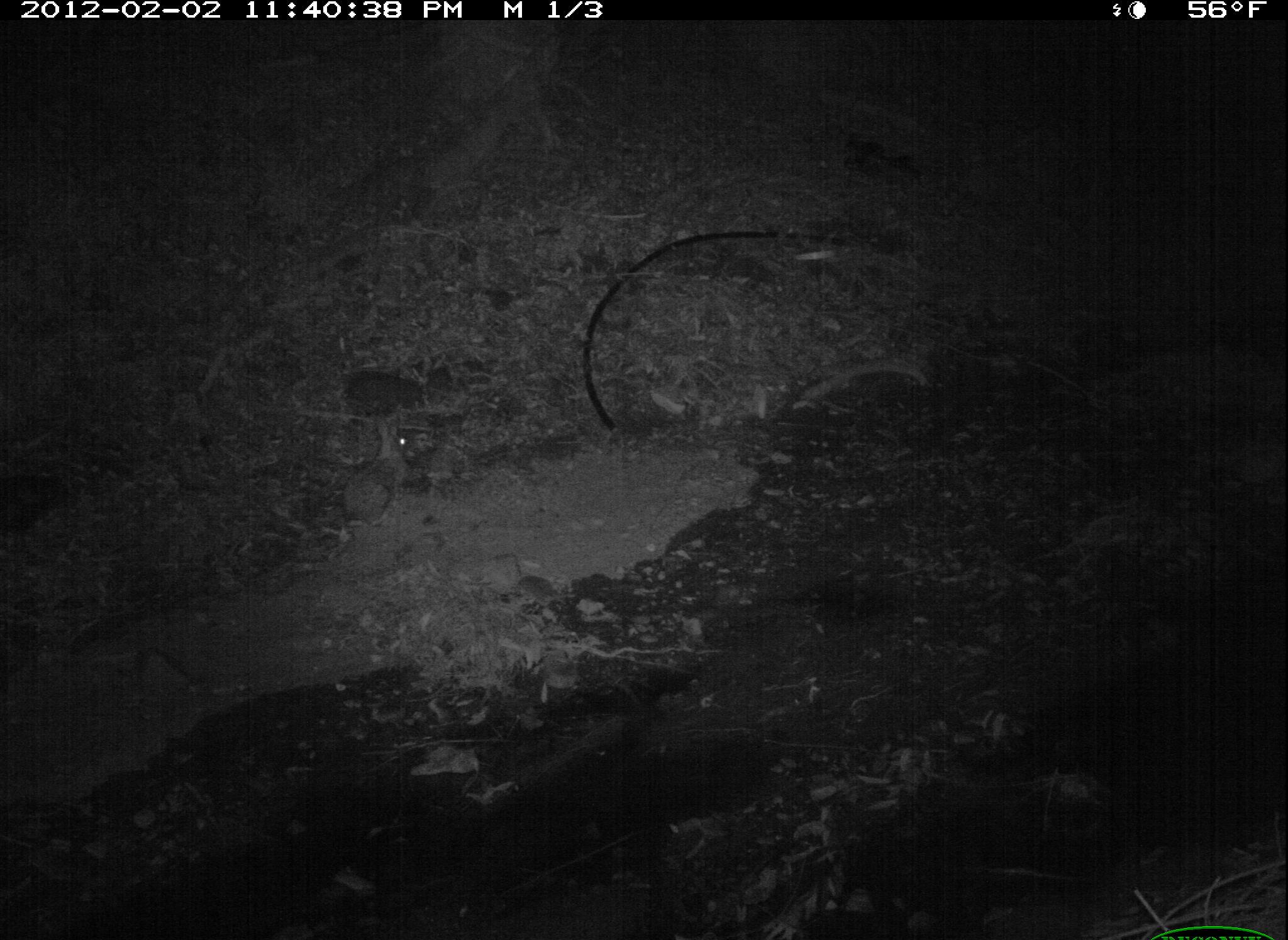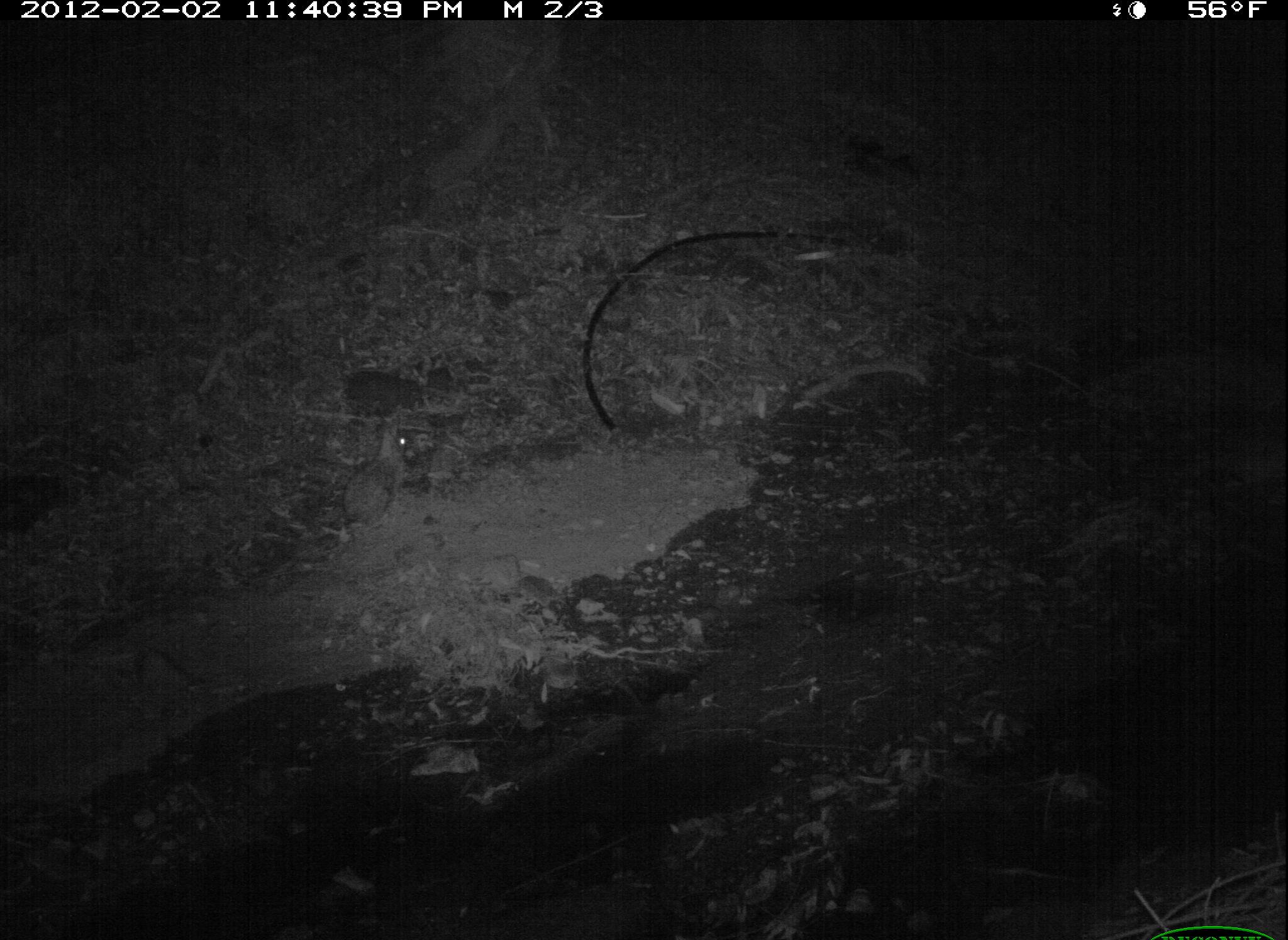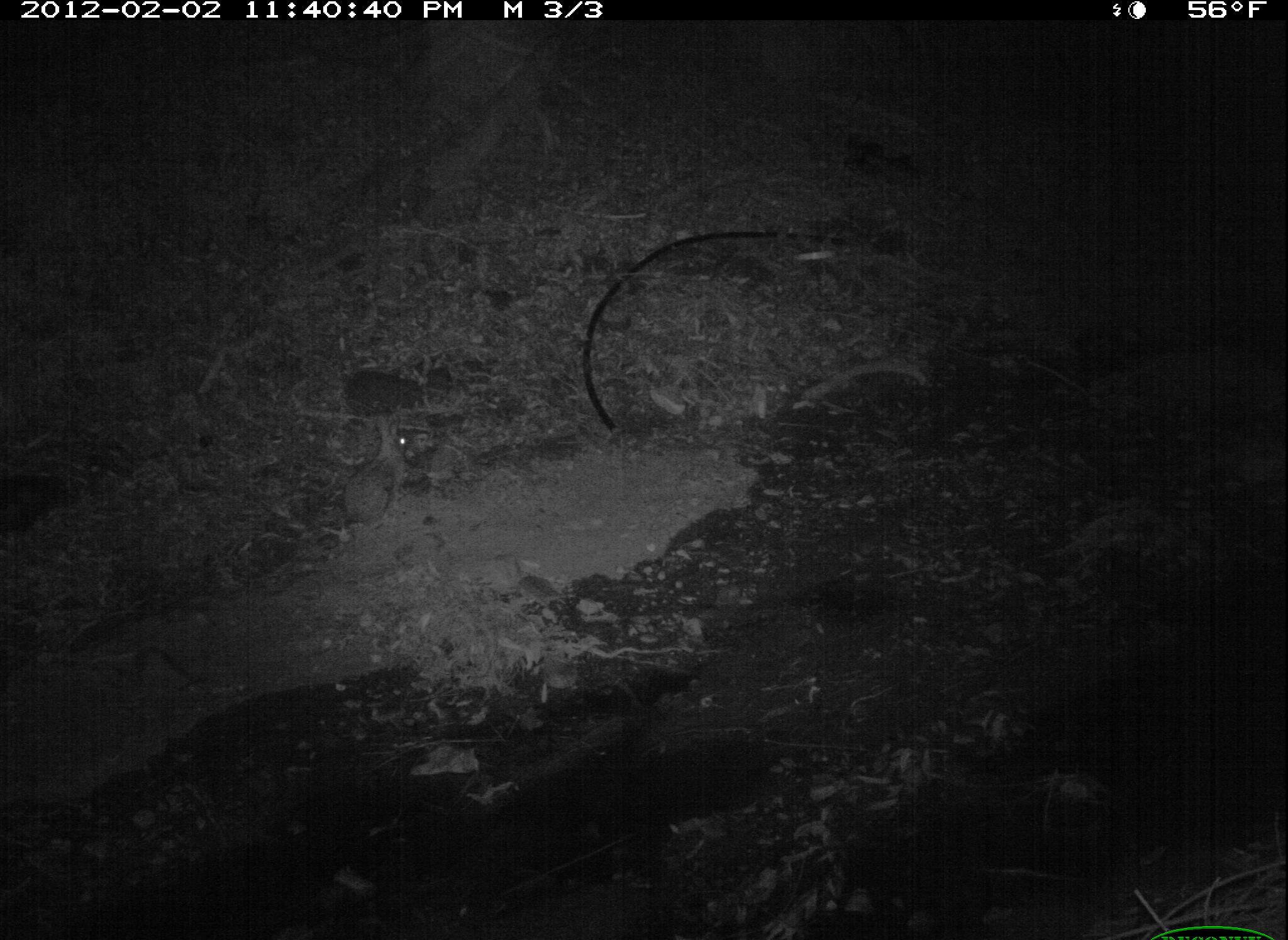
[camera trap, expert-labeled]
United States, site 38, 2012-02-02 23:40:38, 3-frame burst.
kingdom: Animalia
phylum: Chordata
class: Mammalia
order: Lagomorpha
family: Leporidae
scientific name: Leporidae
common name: rabbits and hares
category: rabbit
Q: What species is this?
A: Rabbit (rabbits and hares) (Leporidae).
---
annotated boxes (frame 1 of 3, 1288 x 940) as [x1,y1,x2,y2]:
rabbit: [332,403,420,528]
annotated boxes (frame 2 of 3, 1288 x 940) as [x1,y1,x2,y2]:
rabbit: [328,416,414,532]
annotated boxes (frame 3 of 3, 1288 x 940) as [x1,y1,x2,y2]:
rabbit: [335,401,420,540]